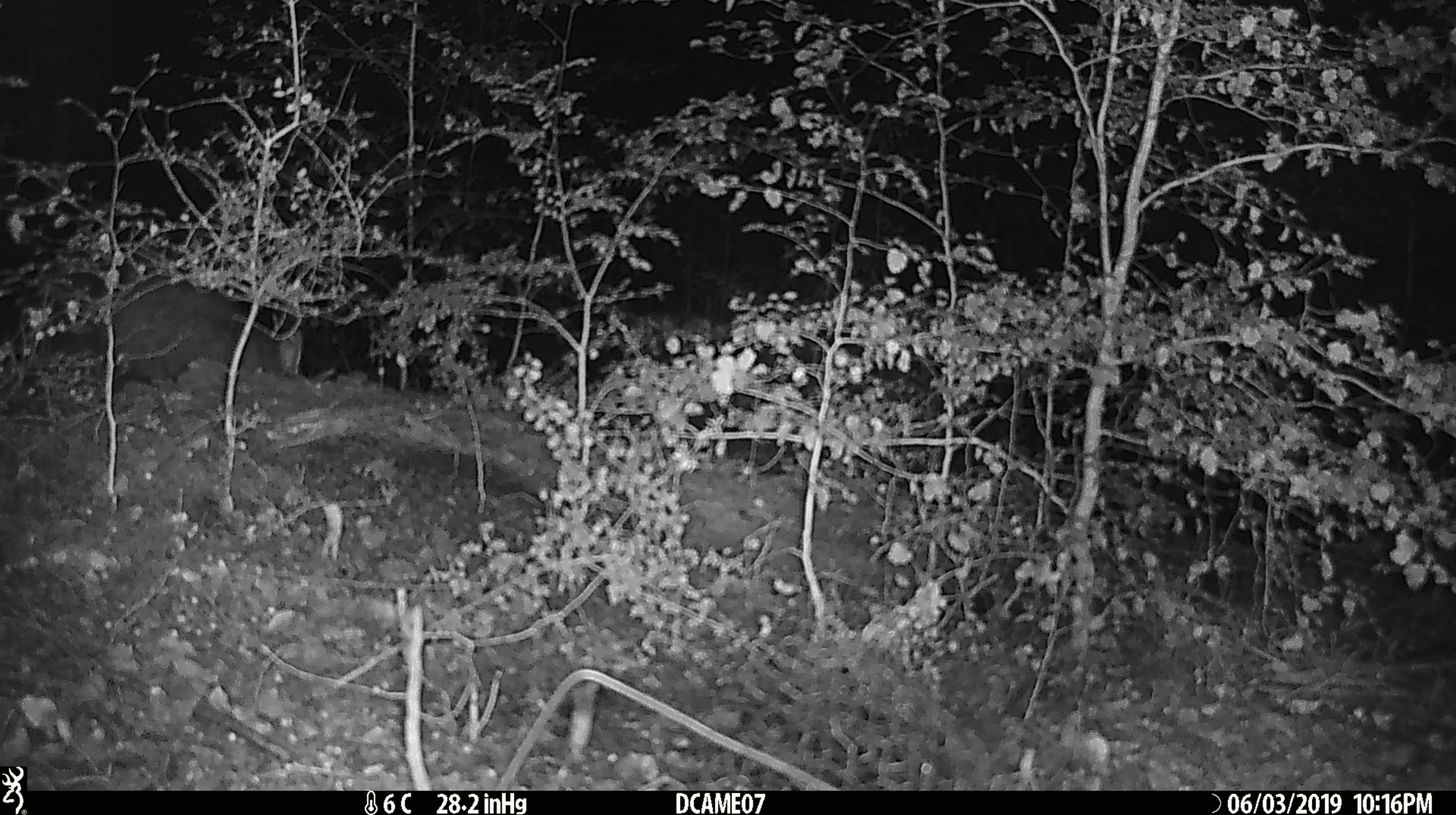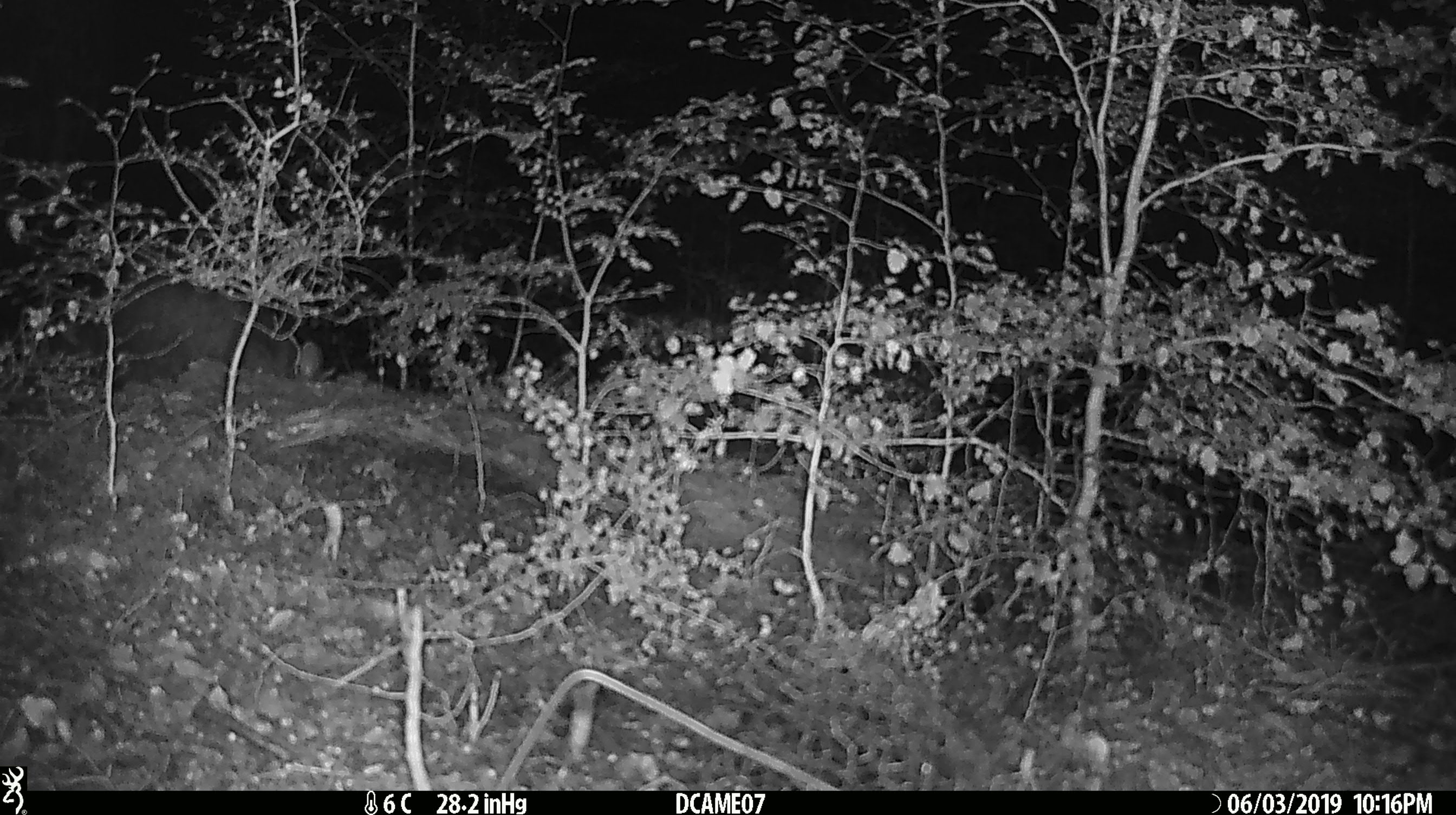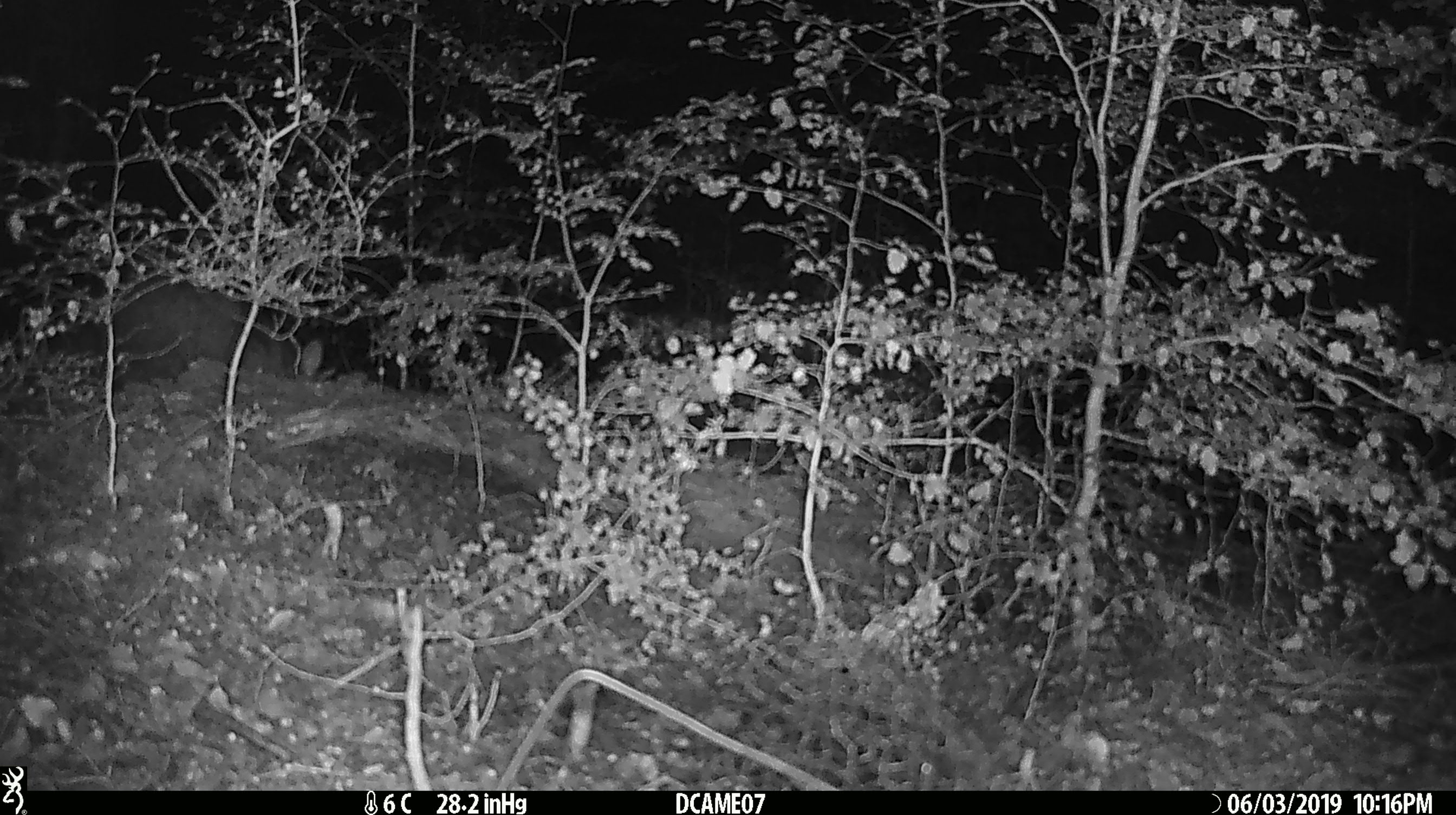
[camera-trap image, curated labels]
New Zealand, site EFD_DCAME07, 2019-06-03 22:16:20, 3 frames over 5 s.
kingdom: Animalia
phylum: Chordata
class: Mammalia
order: Diprotodontia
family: Phalangeridae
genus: Trichosurus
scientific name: Trichosurus vulpecula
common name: common brushtail possum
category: possum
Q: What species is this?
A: Possum (common brushtail possum) (Trichosurus vulpecula).